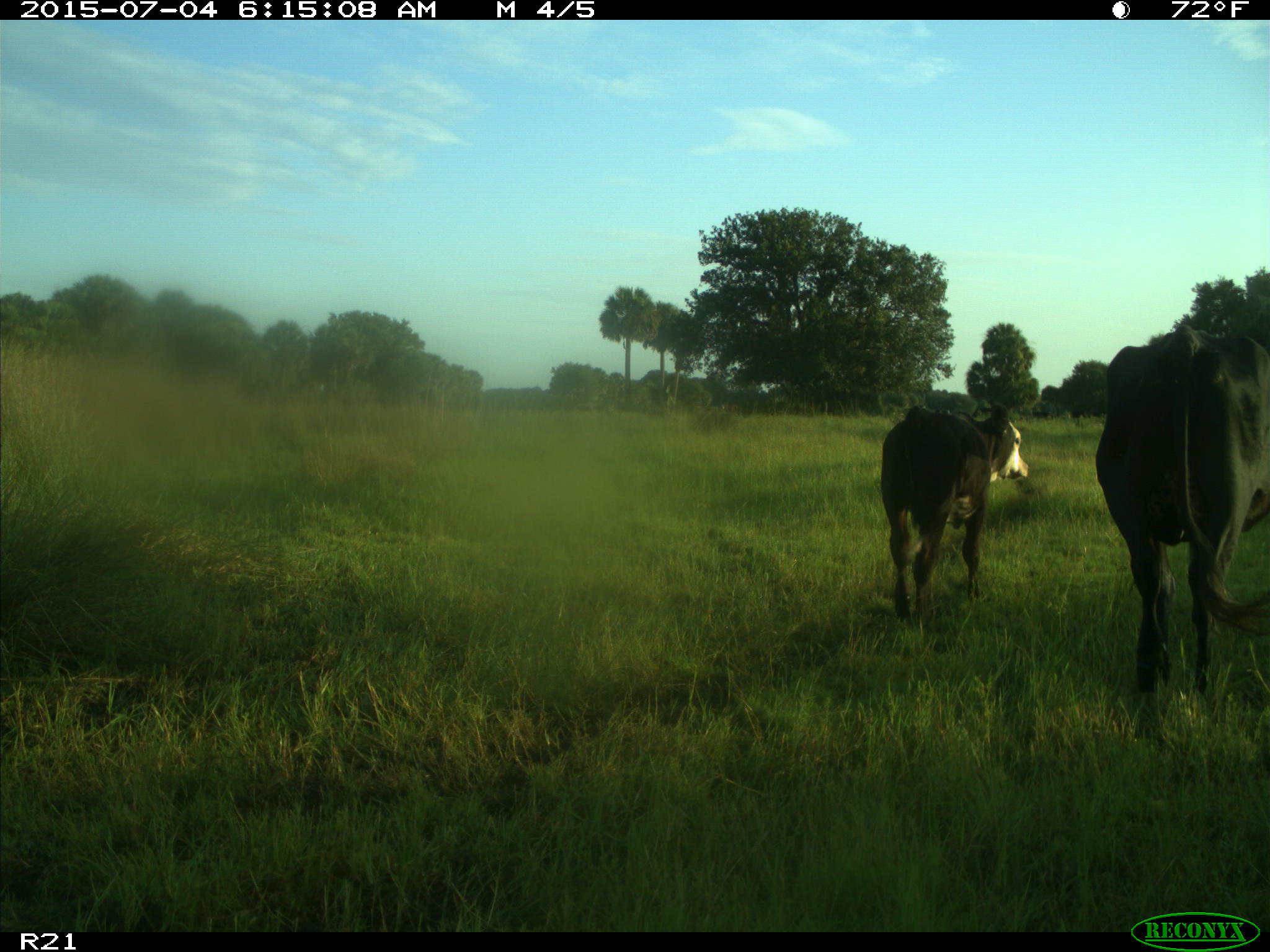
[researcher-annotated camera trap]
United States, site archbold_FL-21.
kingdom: Animalia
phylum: Chordata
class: Mammalia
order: Artiodactyla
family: Bovidae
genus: Bos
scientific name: Bos taurus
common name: domestic cow